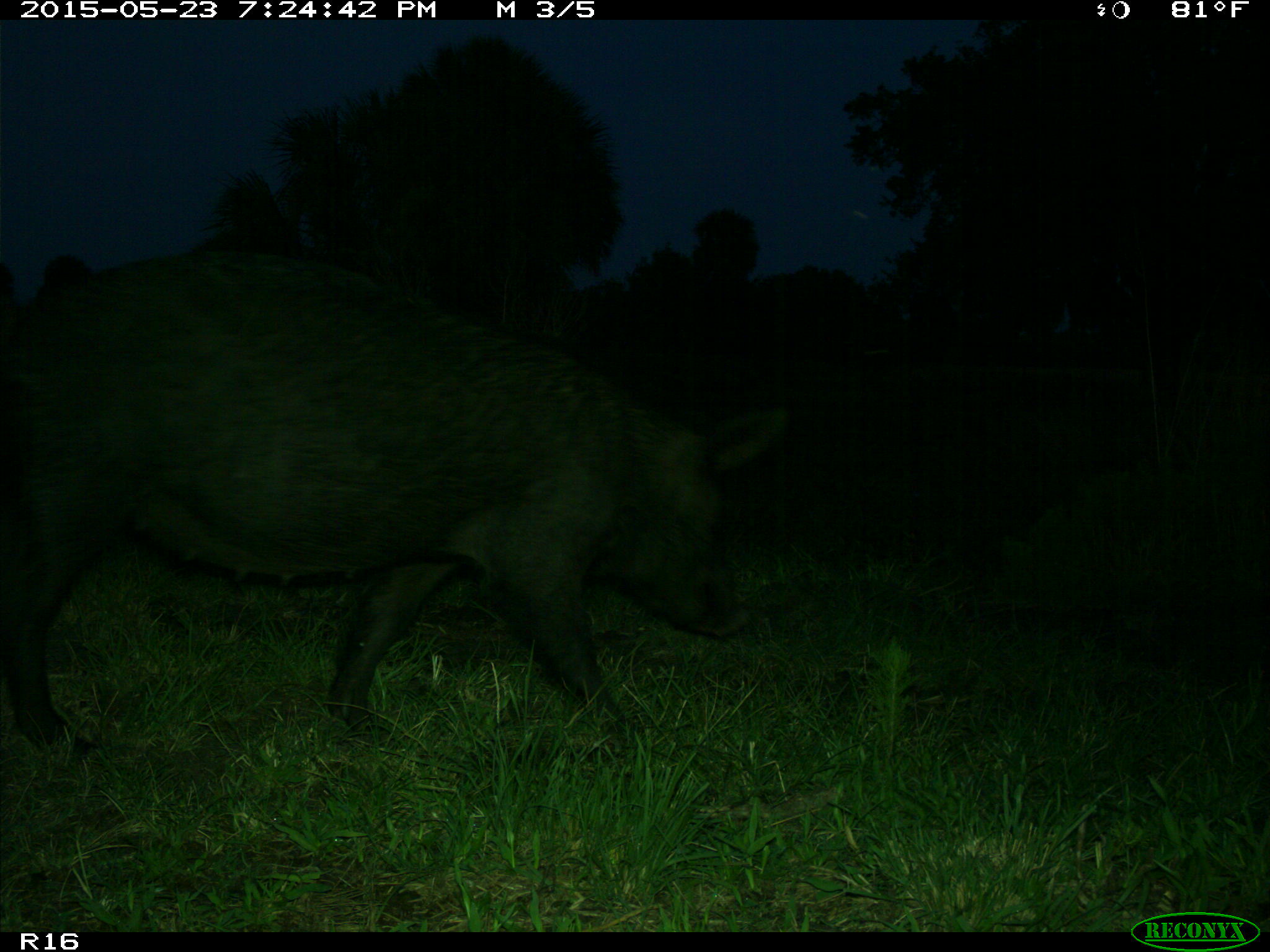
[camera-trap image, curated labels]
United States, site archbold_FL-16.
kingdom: Animalia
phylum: Chordata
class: Mammalia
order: Artiodactyla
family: Suidae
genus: Sus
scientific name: Sus scrofa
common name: wild boar